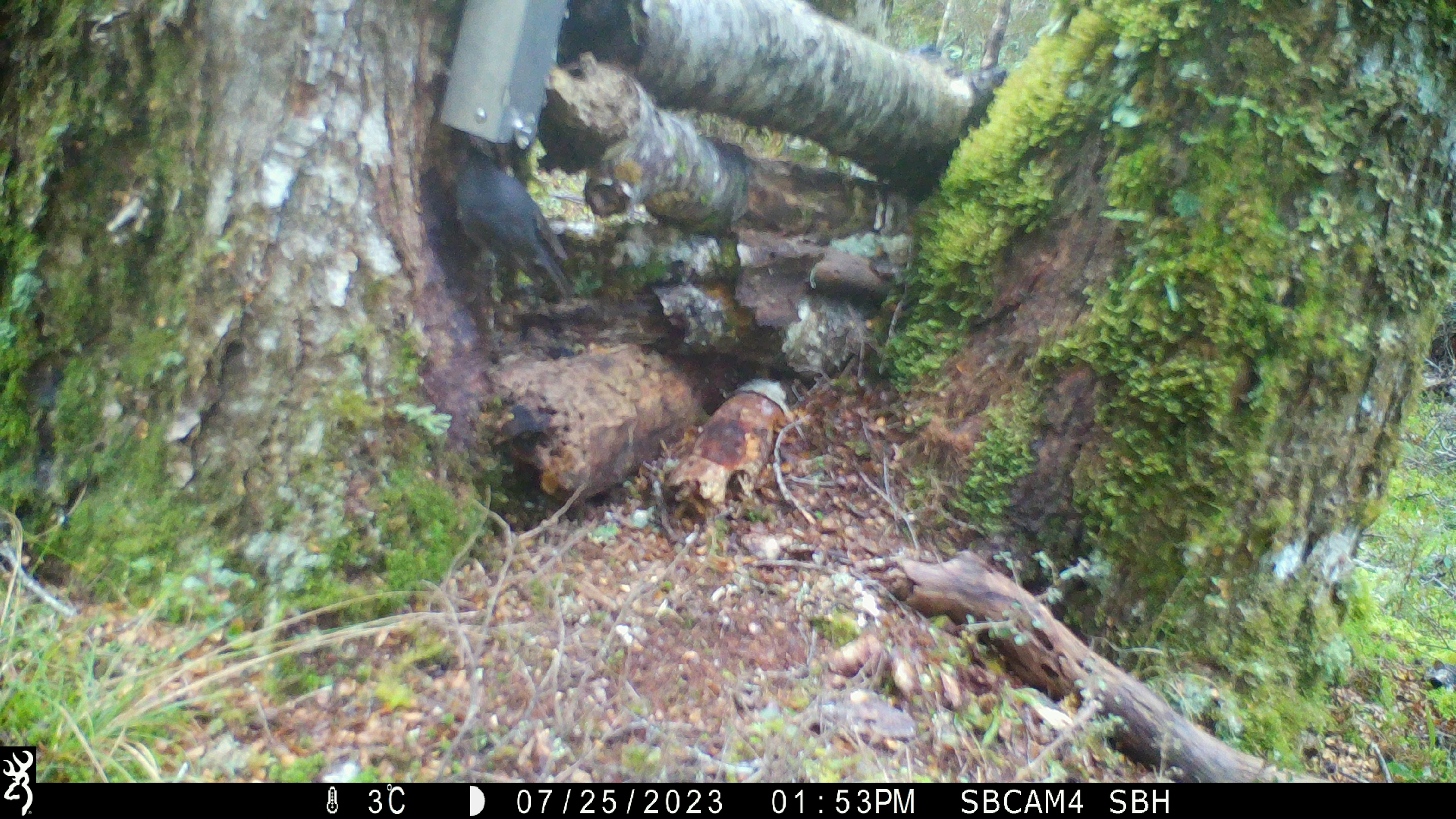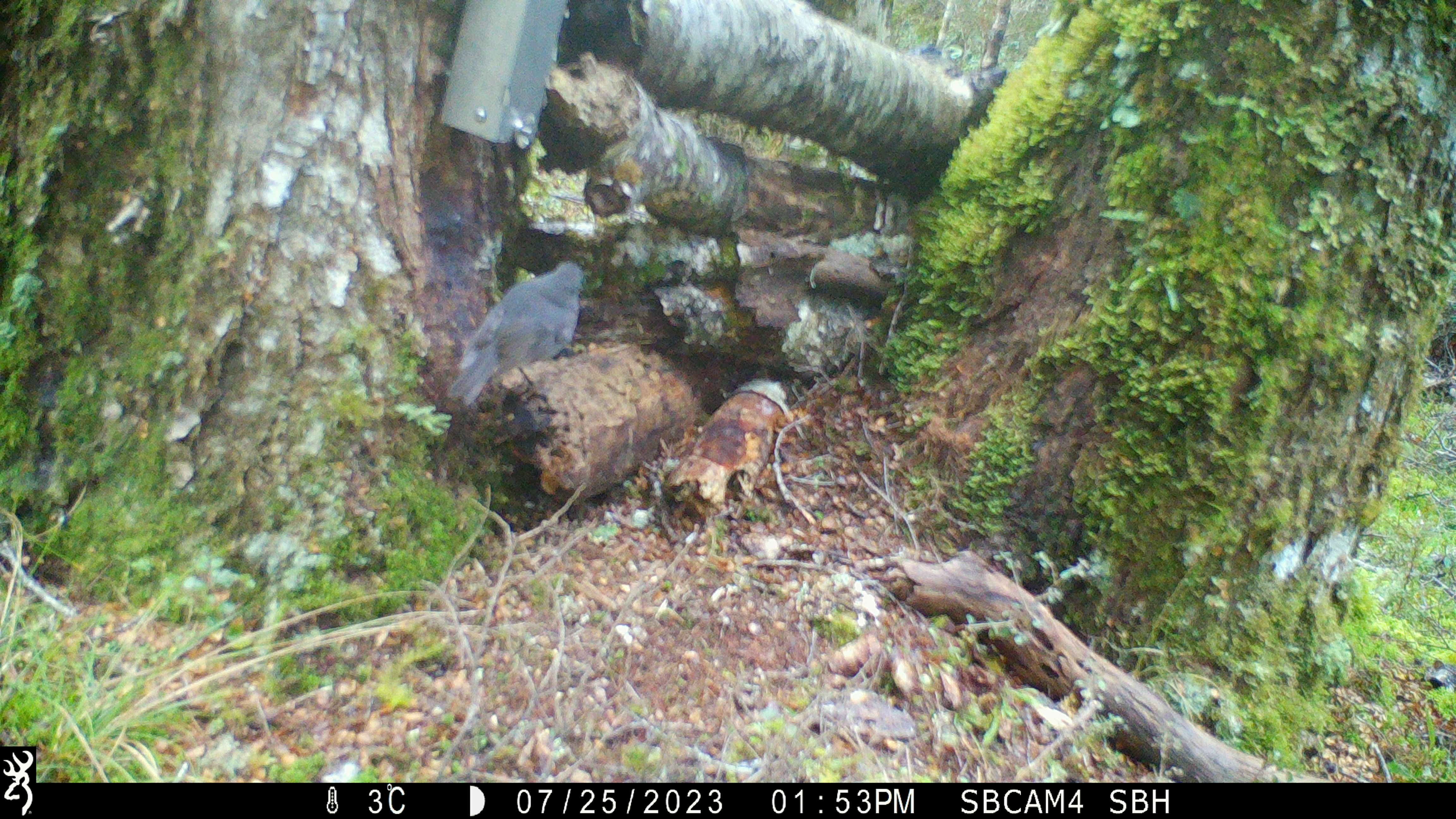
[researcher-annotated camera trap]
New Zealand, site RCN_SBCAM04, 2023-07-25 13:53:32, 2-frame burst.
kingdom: Animalia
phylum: Chordata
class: Aves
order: Passeriformes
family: Petroicidae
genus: Petroica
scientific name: Petroica australis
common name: new zealand robin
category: robin